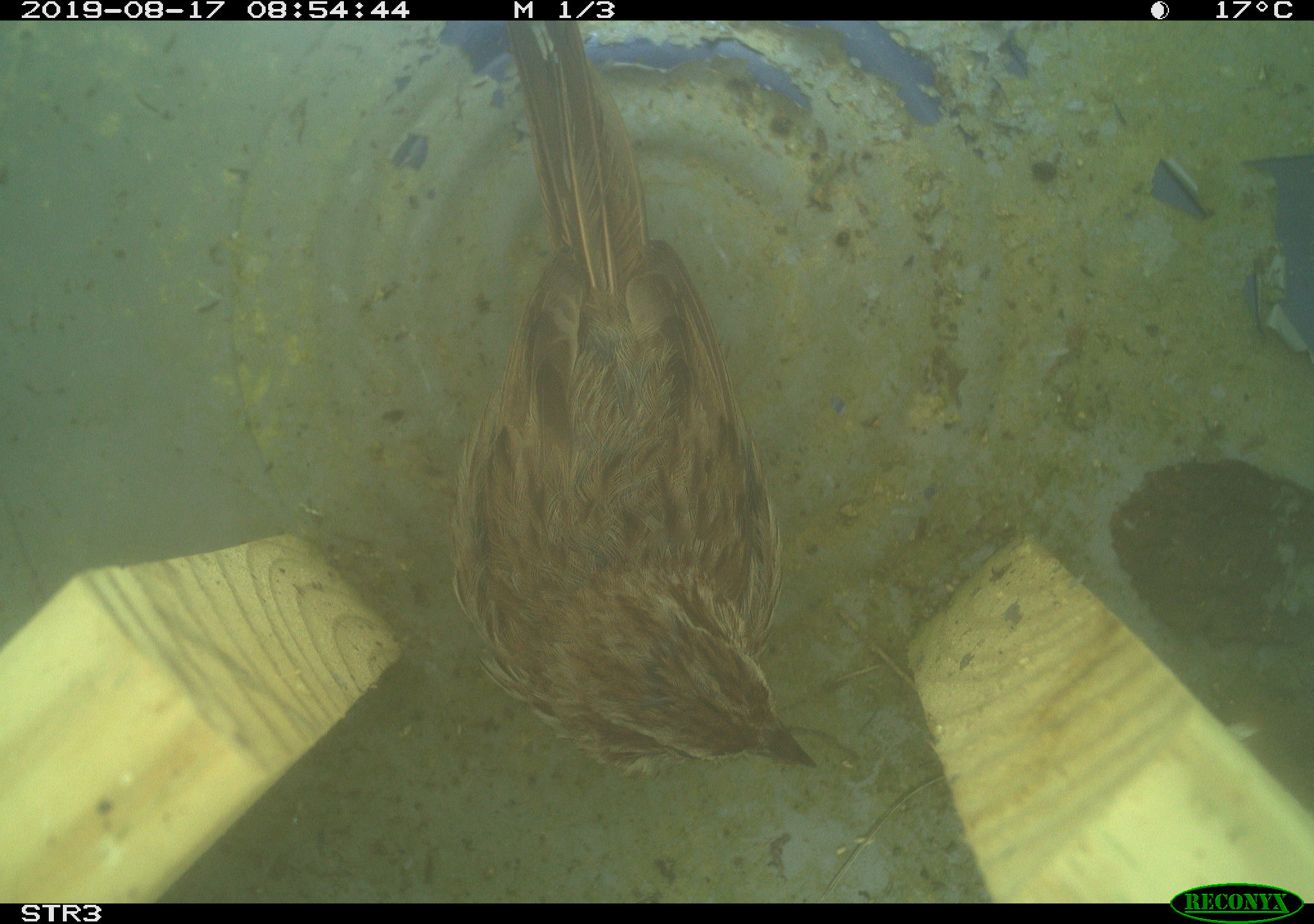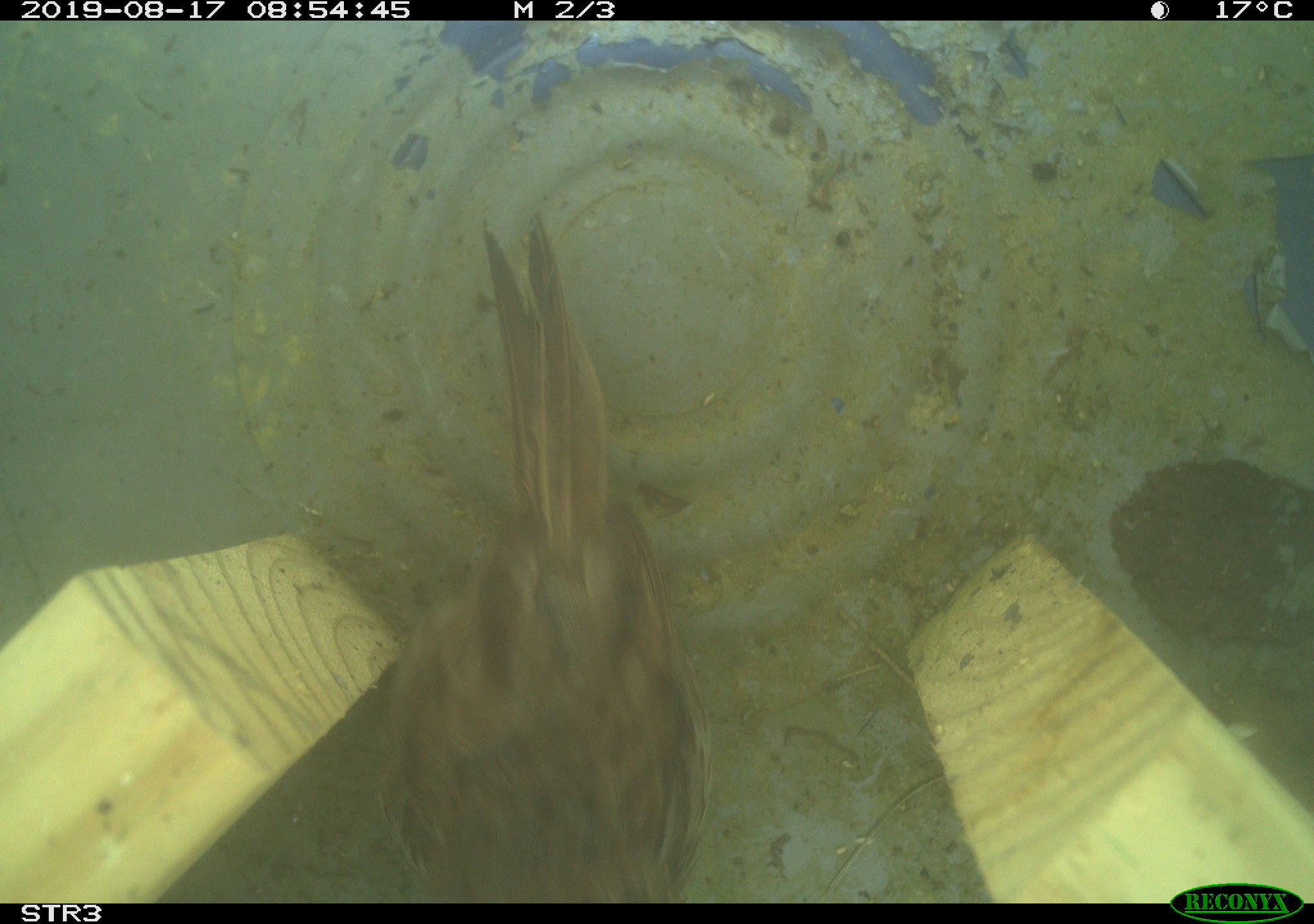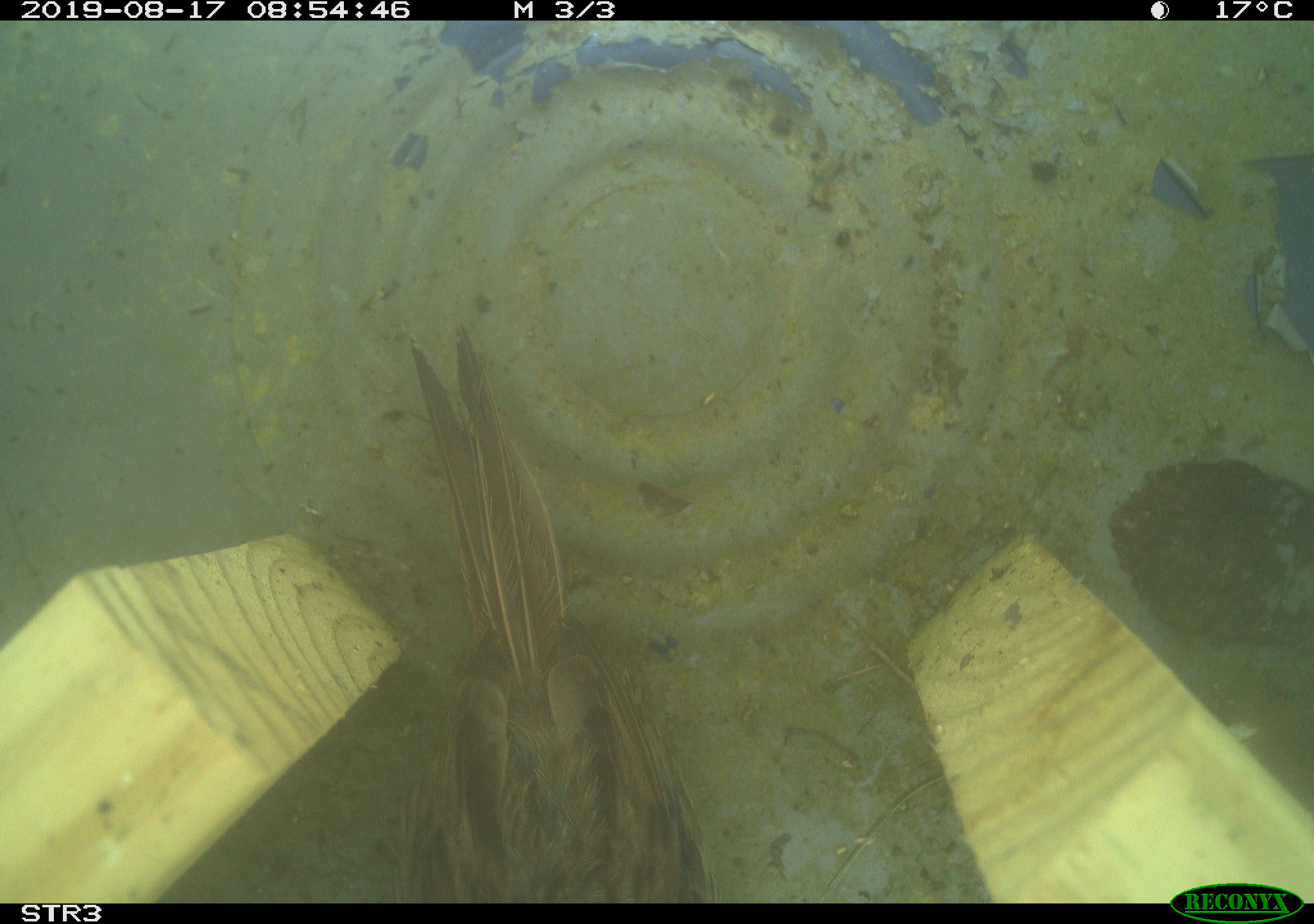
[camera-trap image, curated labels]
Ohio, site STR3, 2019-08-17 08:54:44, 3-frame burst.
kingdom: Animalia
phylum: Chordata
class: Aves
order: Passeriformes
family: Passerellidae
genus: Melospiza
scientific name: Melospiza melodia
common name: song sparrow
Song sparrow (Melospiza melodia).